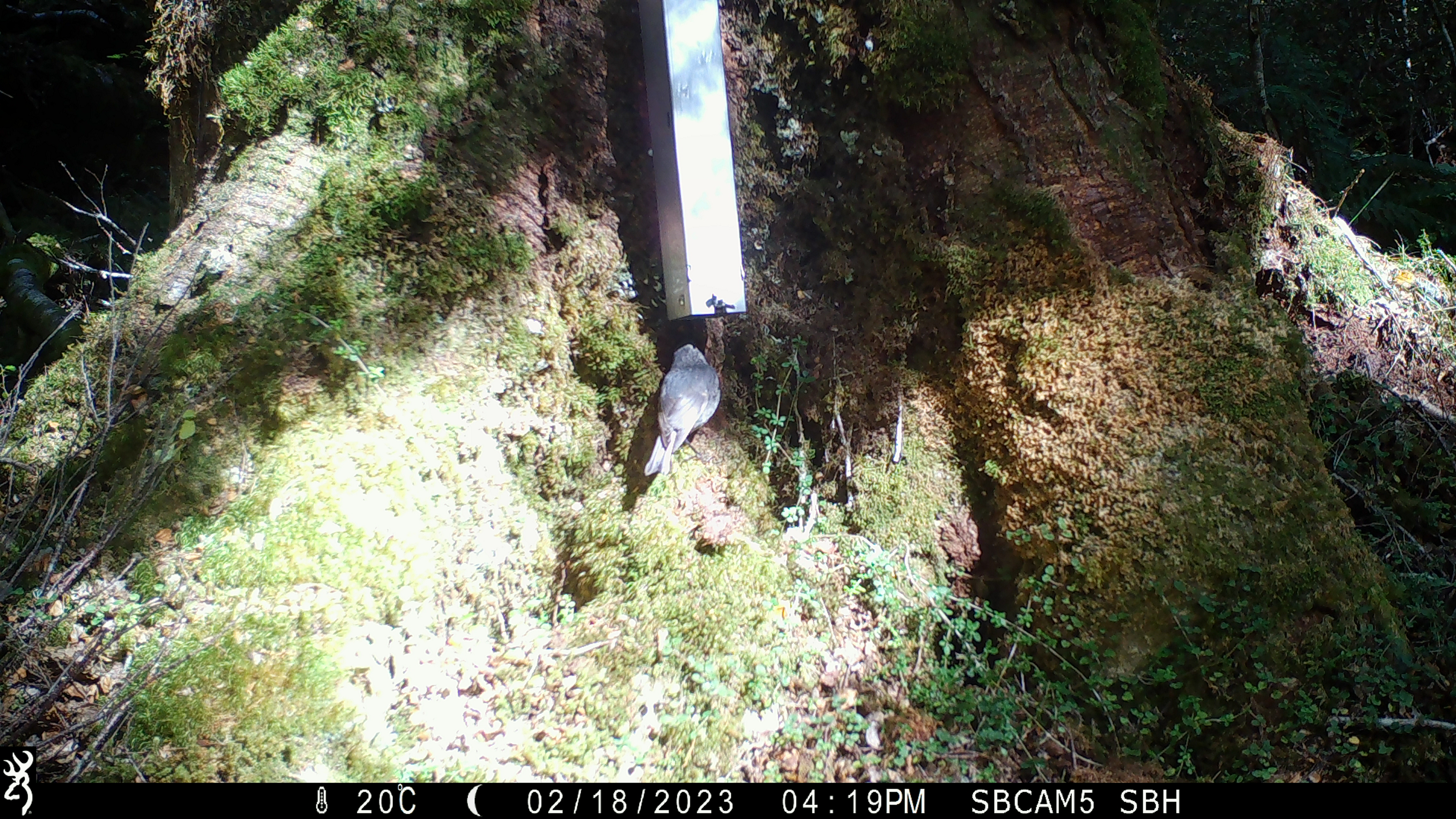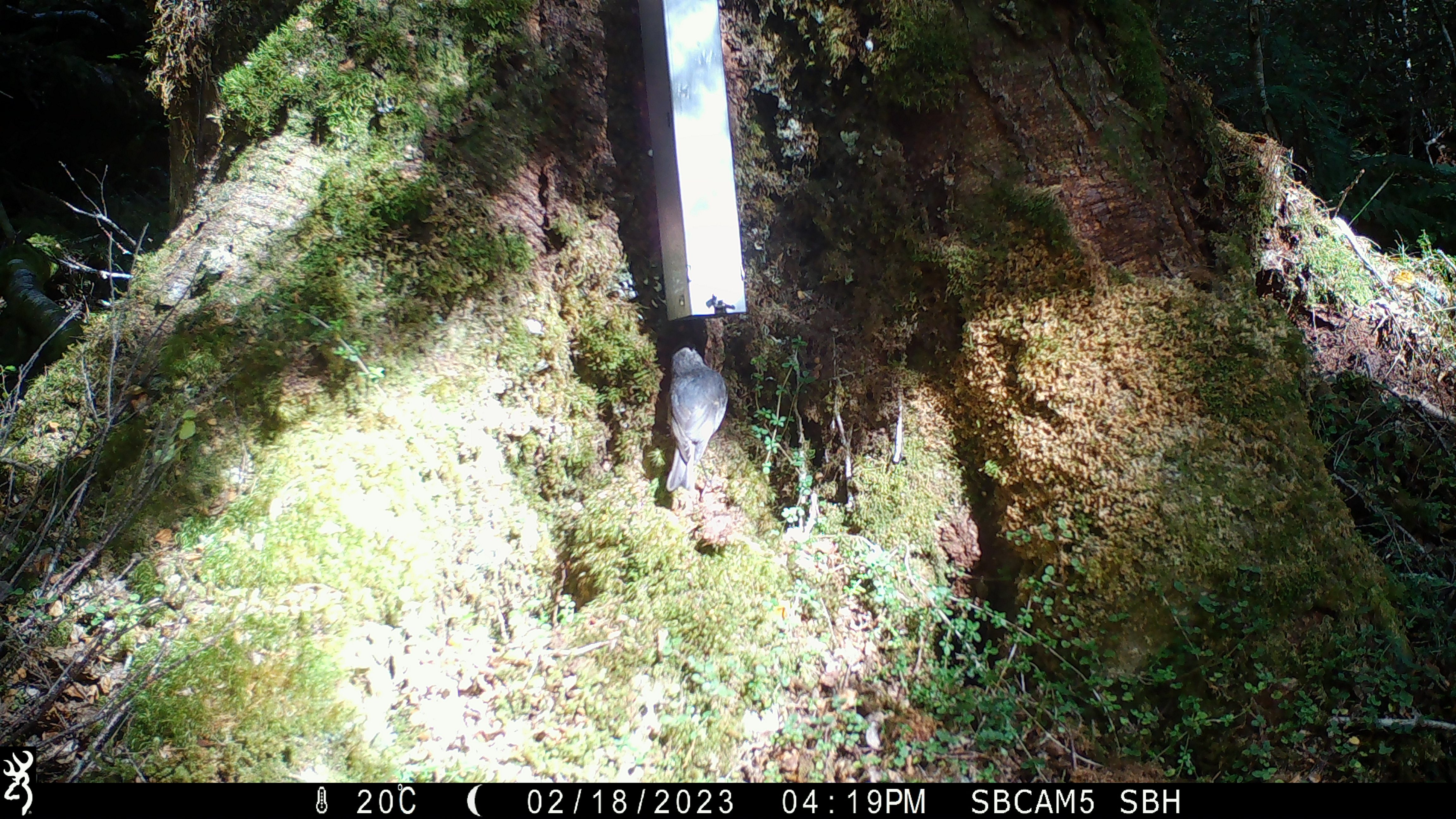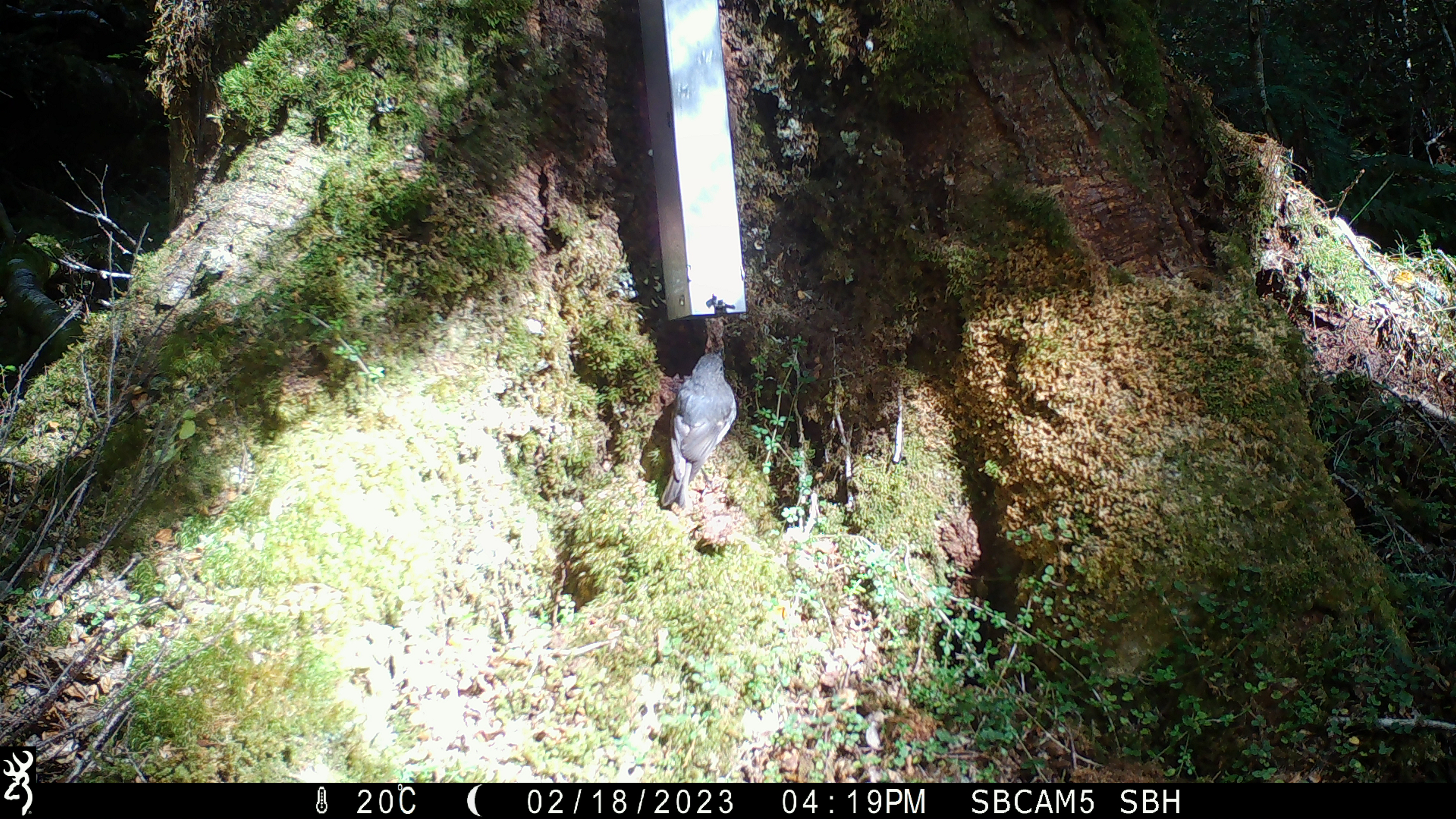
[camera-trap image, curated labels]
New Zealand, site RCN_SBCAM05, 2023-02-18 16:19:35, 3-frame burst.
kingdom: Animalia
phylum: Chordata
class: Aves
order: Passeriformes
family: Petroicidae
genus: Petroica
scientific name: Petroica australis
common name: new zealand robin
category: robin